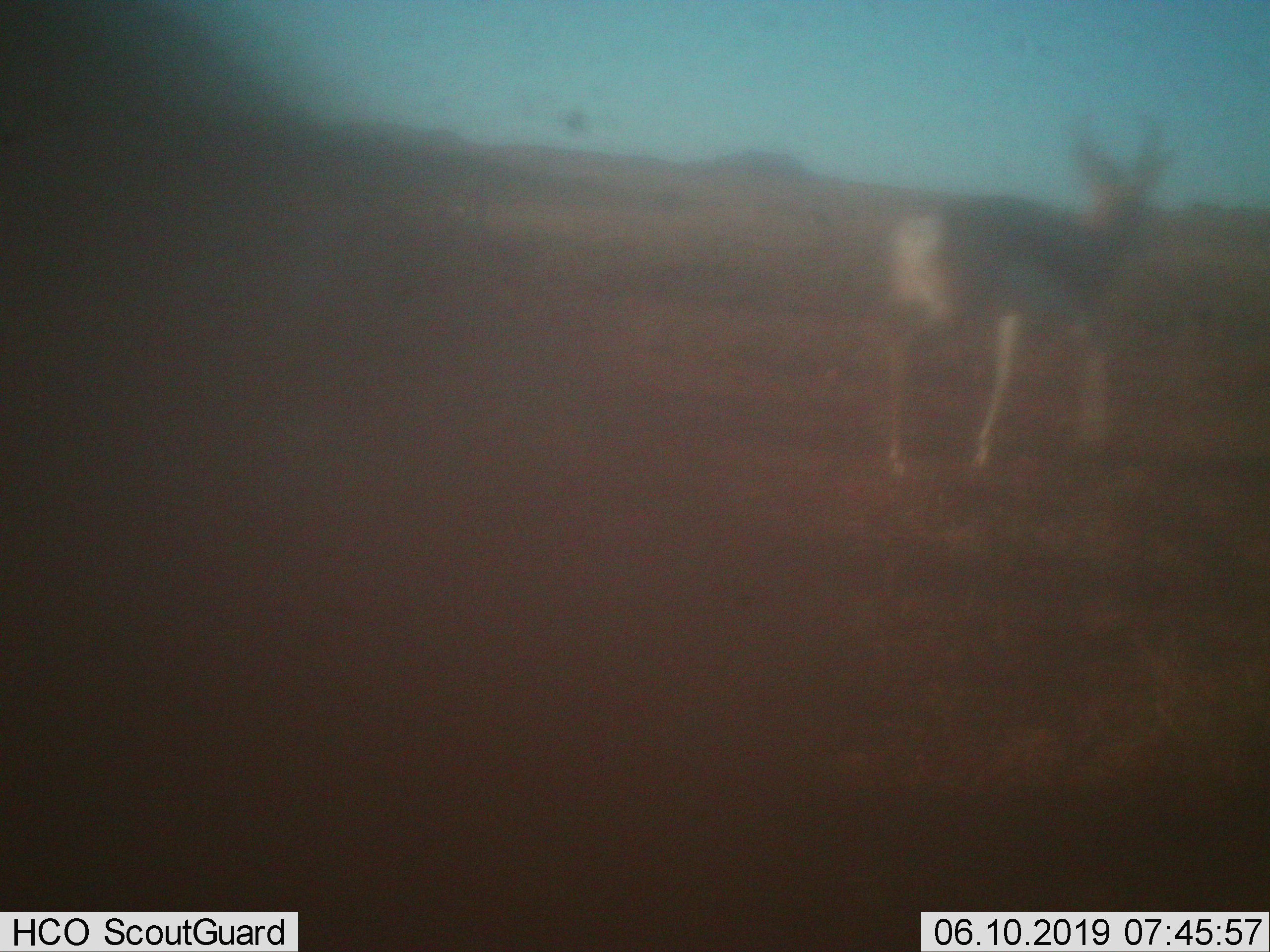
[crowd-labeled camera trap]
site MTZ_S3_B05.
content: unidentified animal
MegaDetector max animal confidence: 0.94